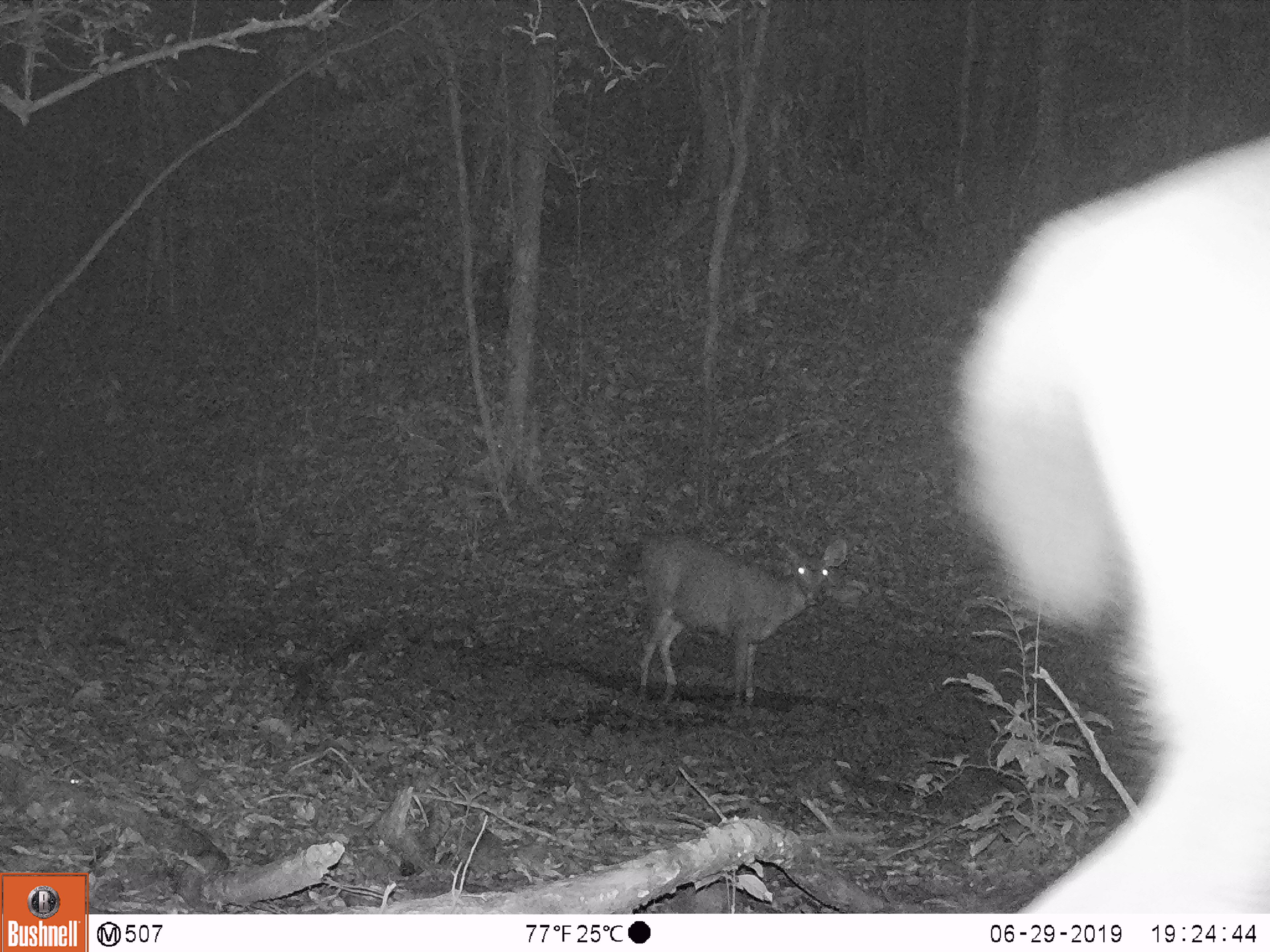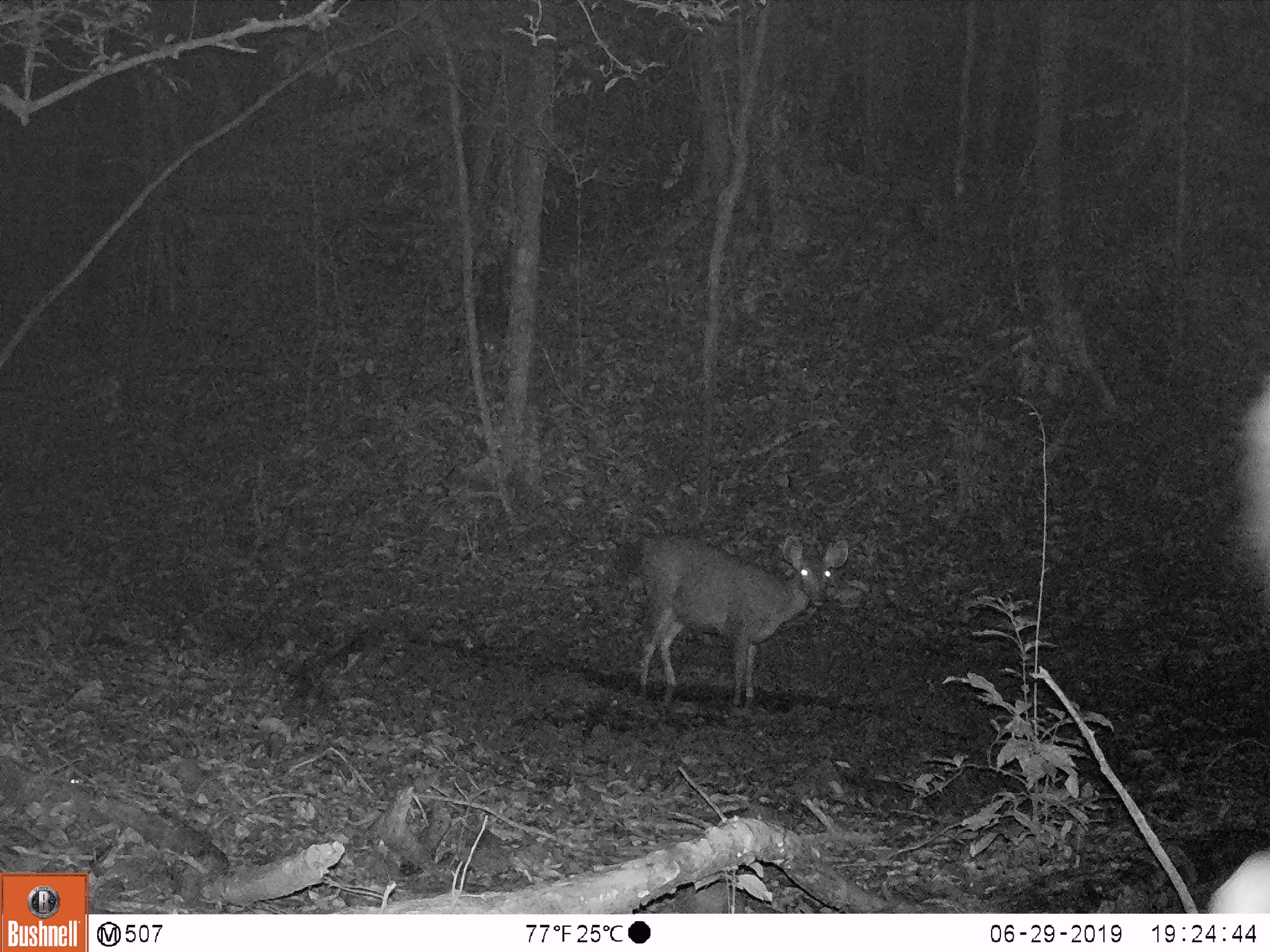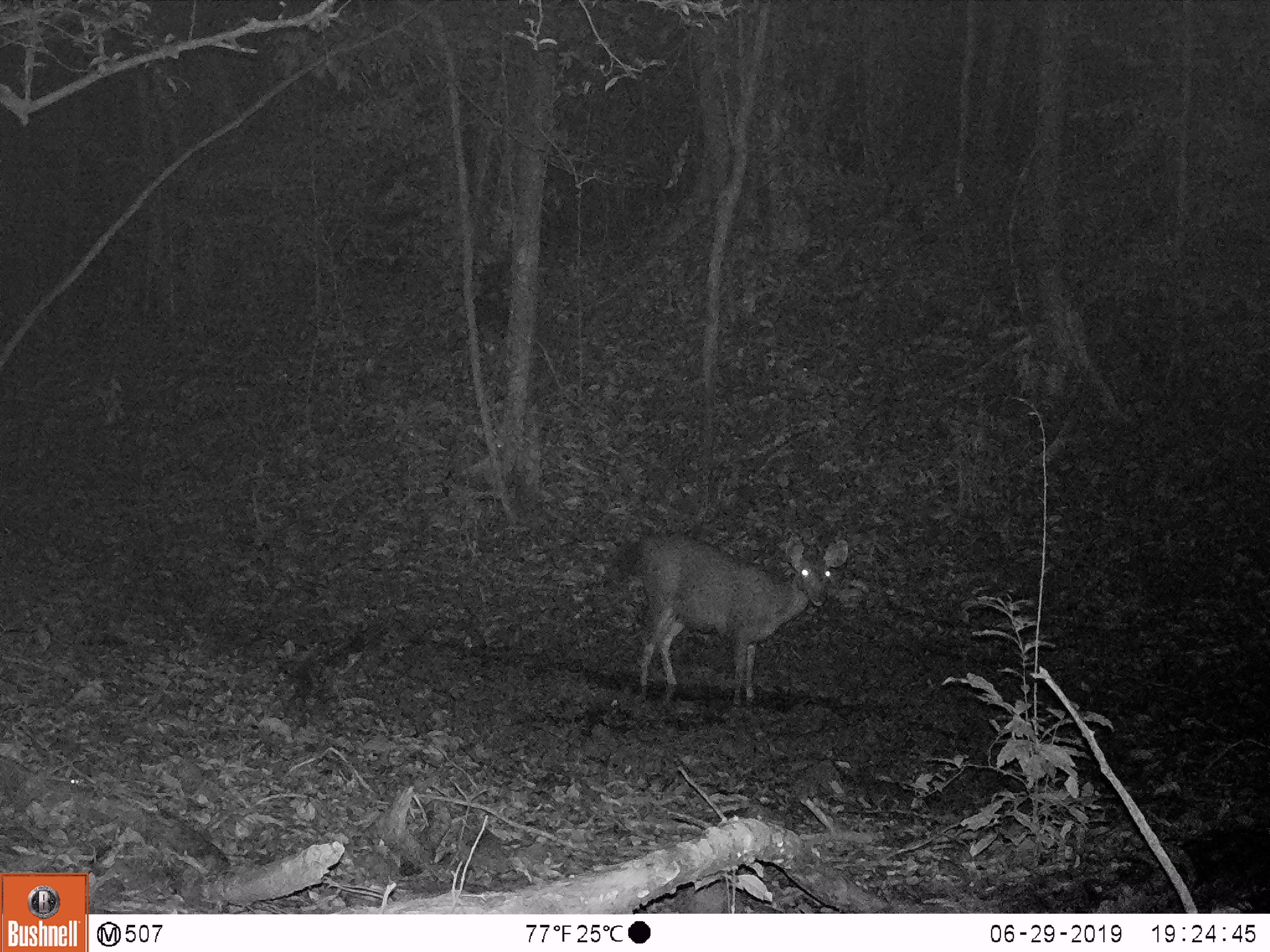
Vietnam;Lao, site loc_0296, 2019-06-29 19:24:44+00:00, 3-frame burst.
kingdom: Animalia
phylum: Chordata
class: Mammalia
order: Artiodactyla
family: Cervidae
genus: Rusa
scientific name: Rusa unicolor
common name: sambar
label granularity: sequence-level